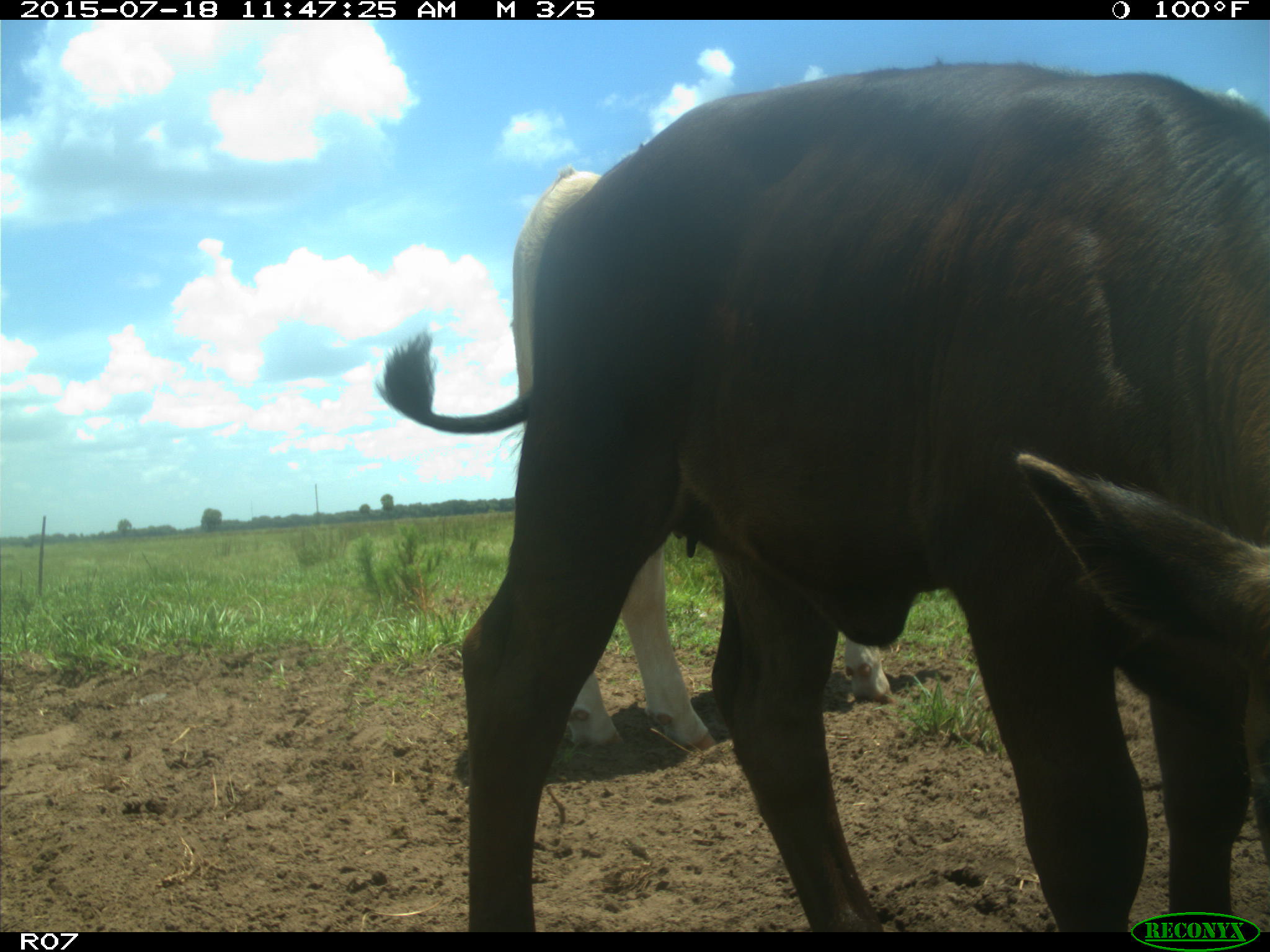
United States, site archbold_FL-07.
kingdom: Animalia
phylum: Chordata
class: Mammalia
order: Artiodactyla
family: Bovidae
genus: Bos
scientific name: Bos taurus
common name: domestic cow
Bos taurus (domestic cow).